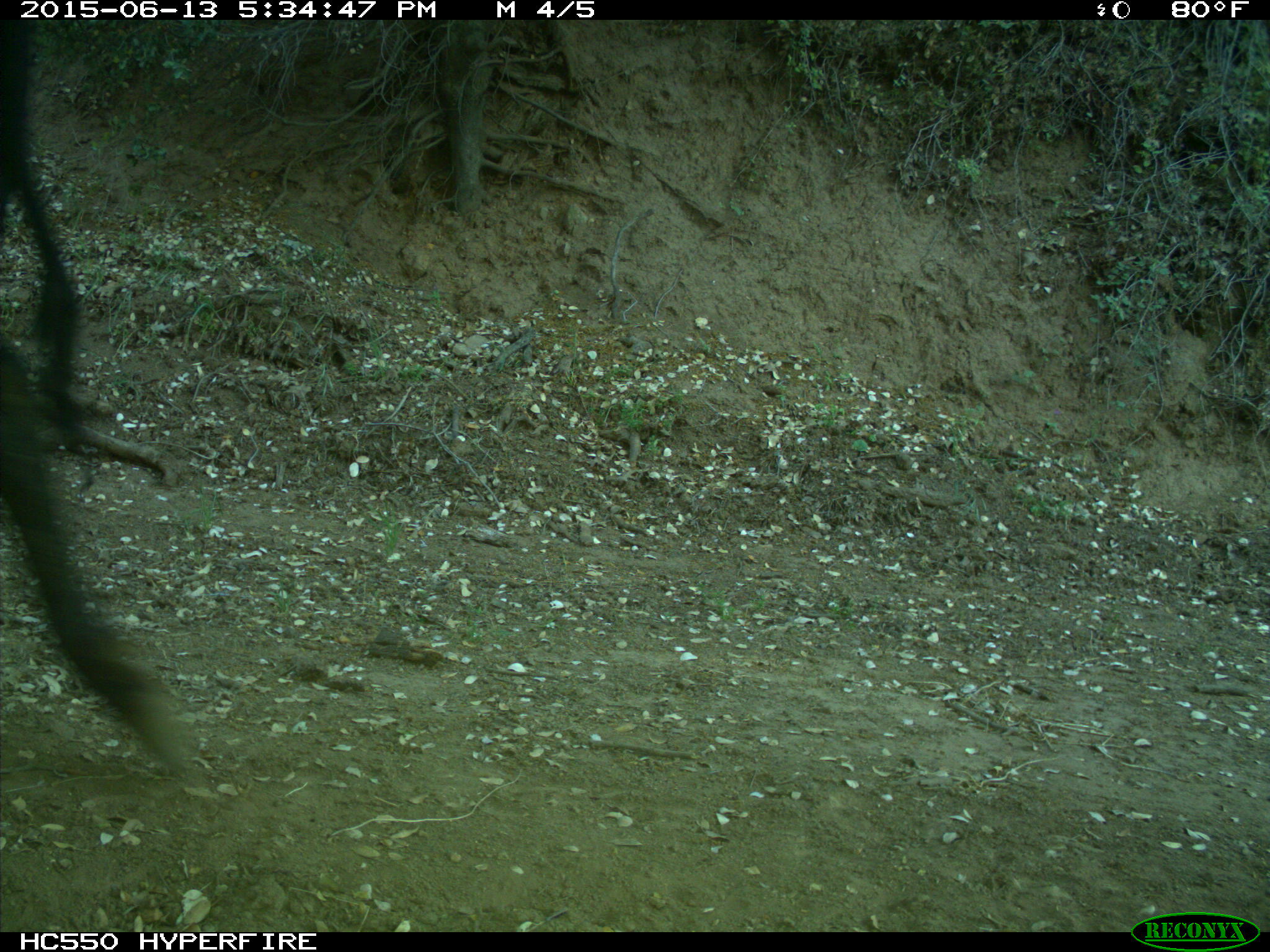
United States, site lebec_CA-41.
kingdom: Animalia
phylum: Chordata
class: Mammalia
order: Artiodactyla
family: Bovidae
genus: Bos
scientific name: Bos taurus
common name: domestic cow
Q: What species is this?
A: Bos taurus (domestic cow).